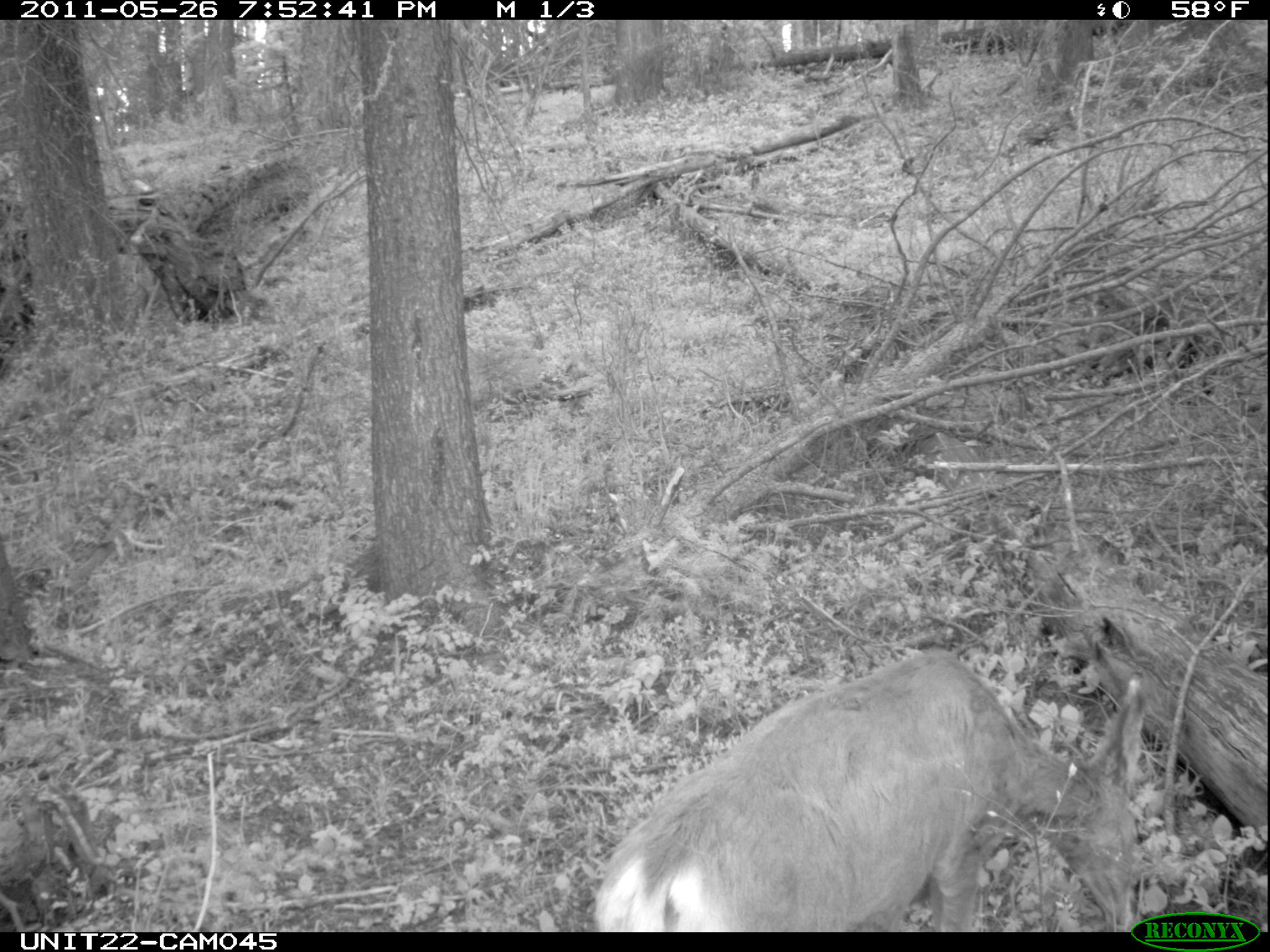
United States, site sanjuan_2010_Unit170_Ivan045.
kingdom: Animalia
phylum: Chordata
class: Mammalia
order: Artiodactyla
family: Cervidae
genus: Odocoileus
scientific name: Odocoileus hemionus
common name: mule deer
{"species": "Odocoileus hemionus (mule deer)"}